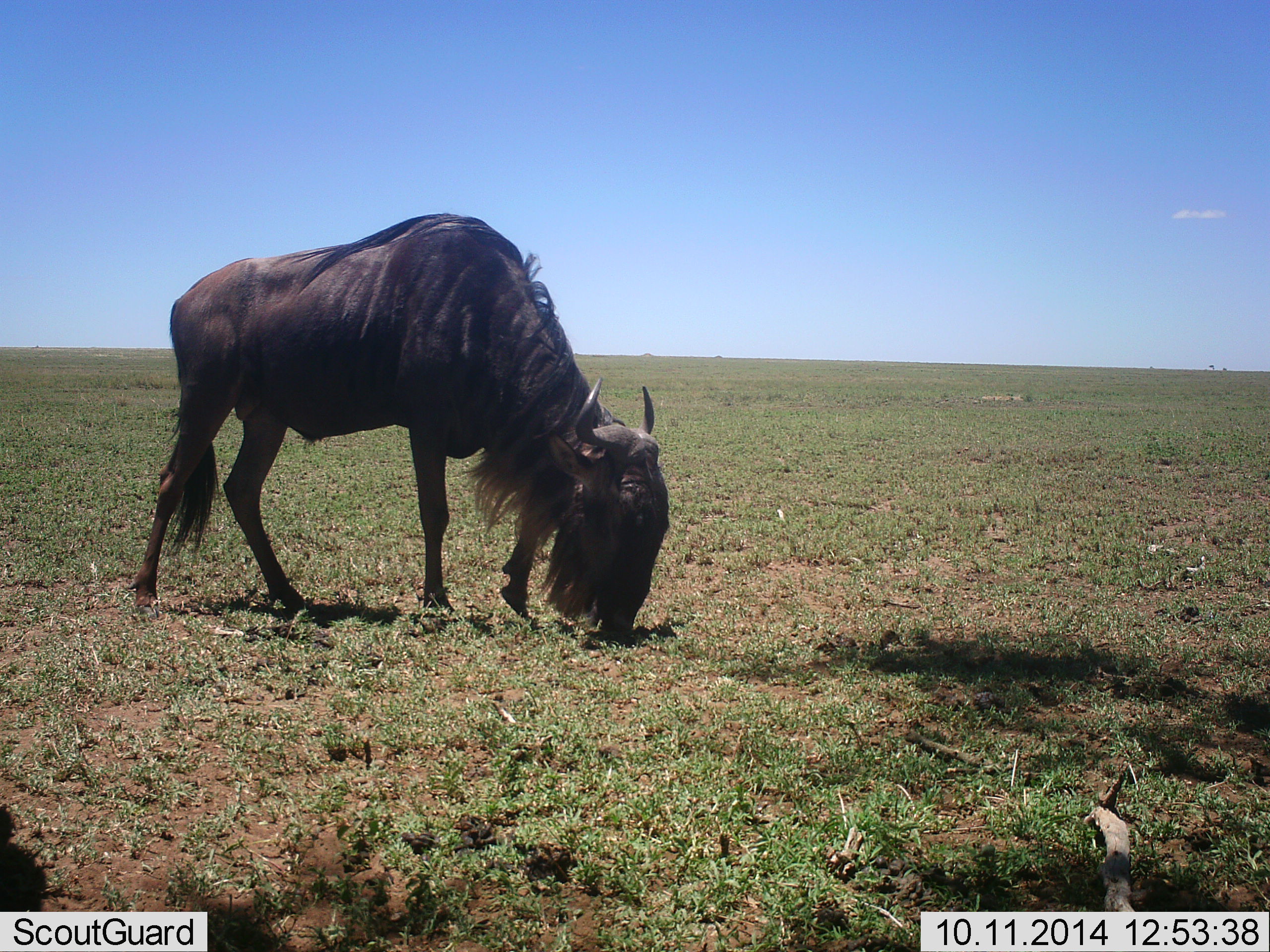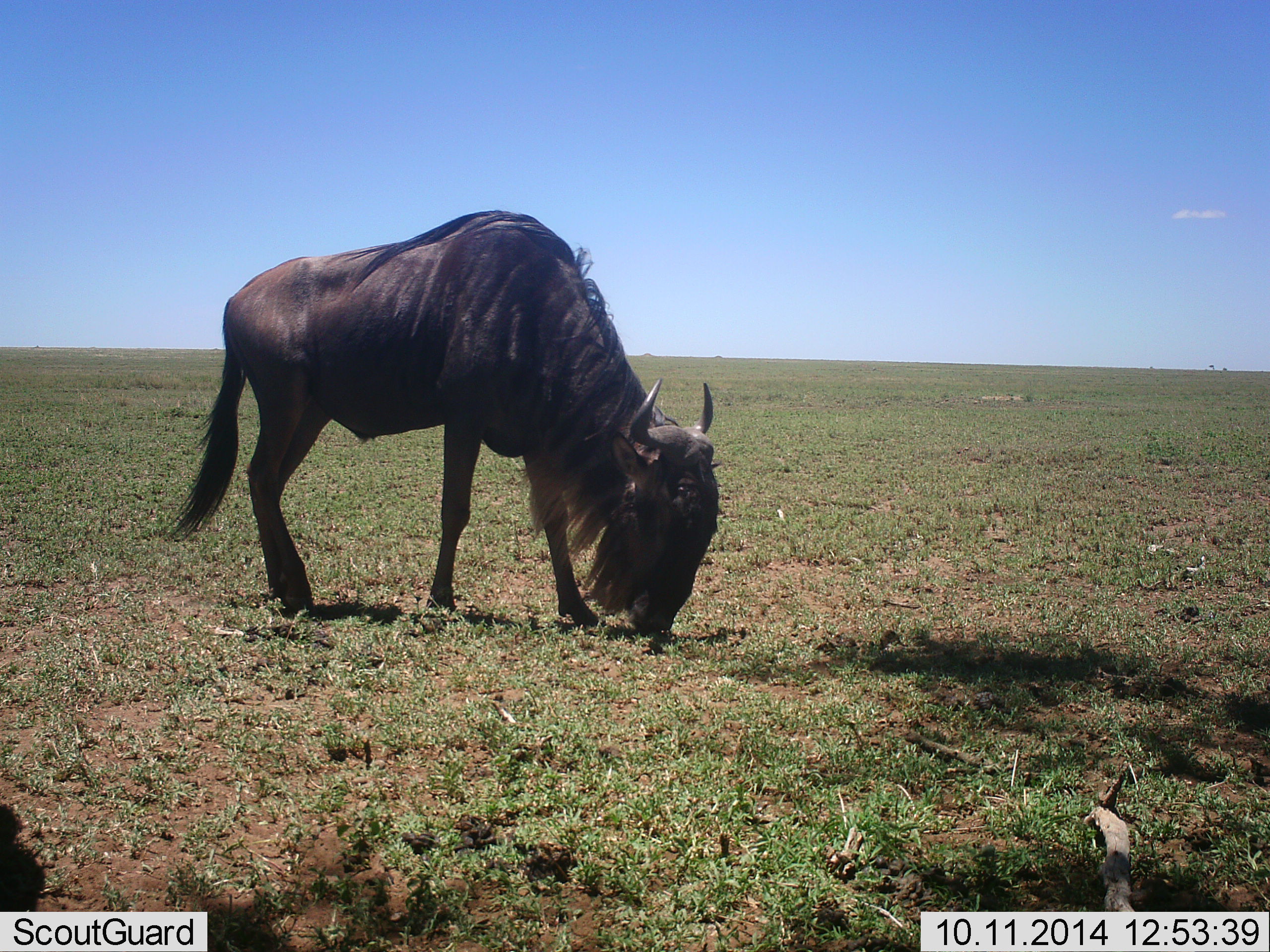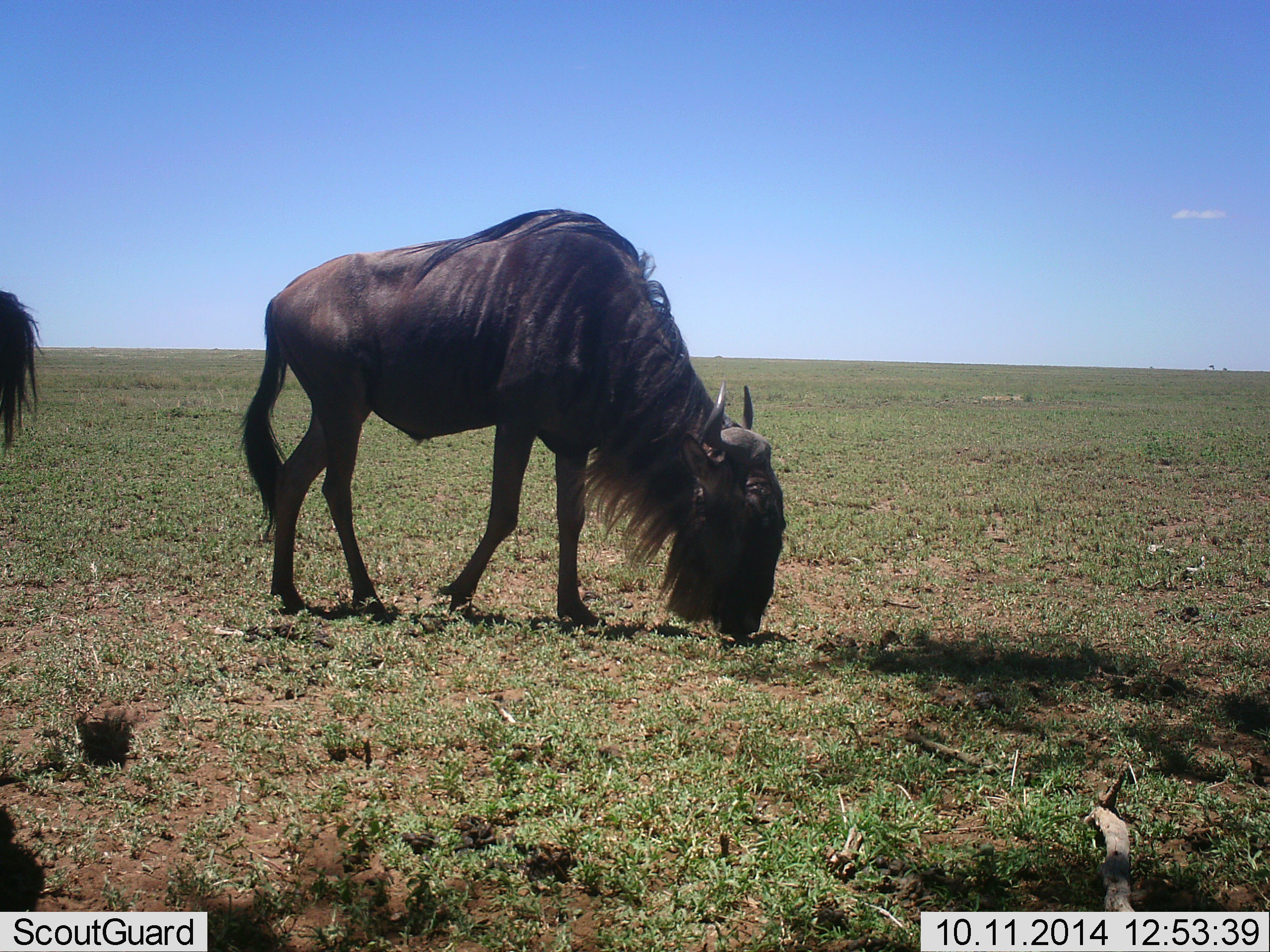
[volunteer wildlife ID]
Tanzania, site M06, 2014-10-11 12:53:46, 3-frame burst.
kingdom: Animalia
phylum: Chordata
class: Mammalia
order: Artiodactyla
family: Bovidae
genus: Connochaetes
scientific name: Connochaetes taurinus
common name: blue wildebeest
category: wildebeest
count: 2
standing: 9%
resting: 0%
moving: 27%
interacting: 0%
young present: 0%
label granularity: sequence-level